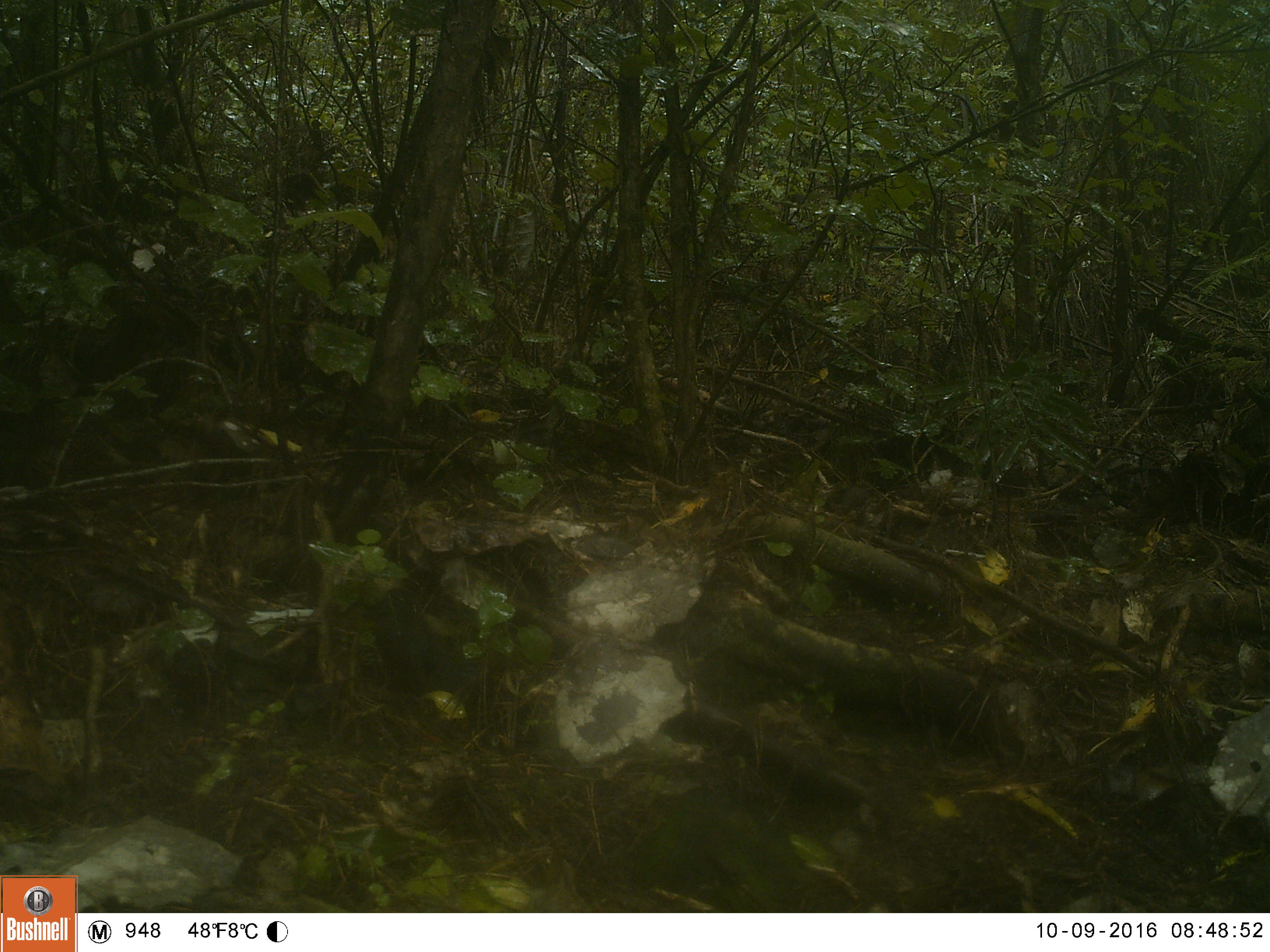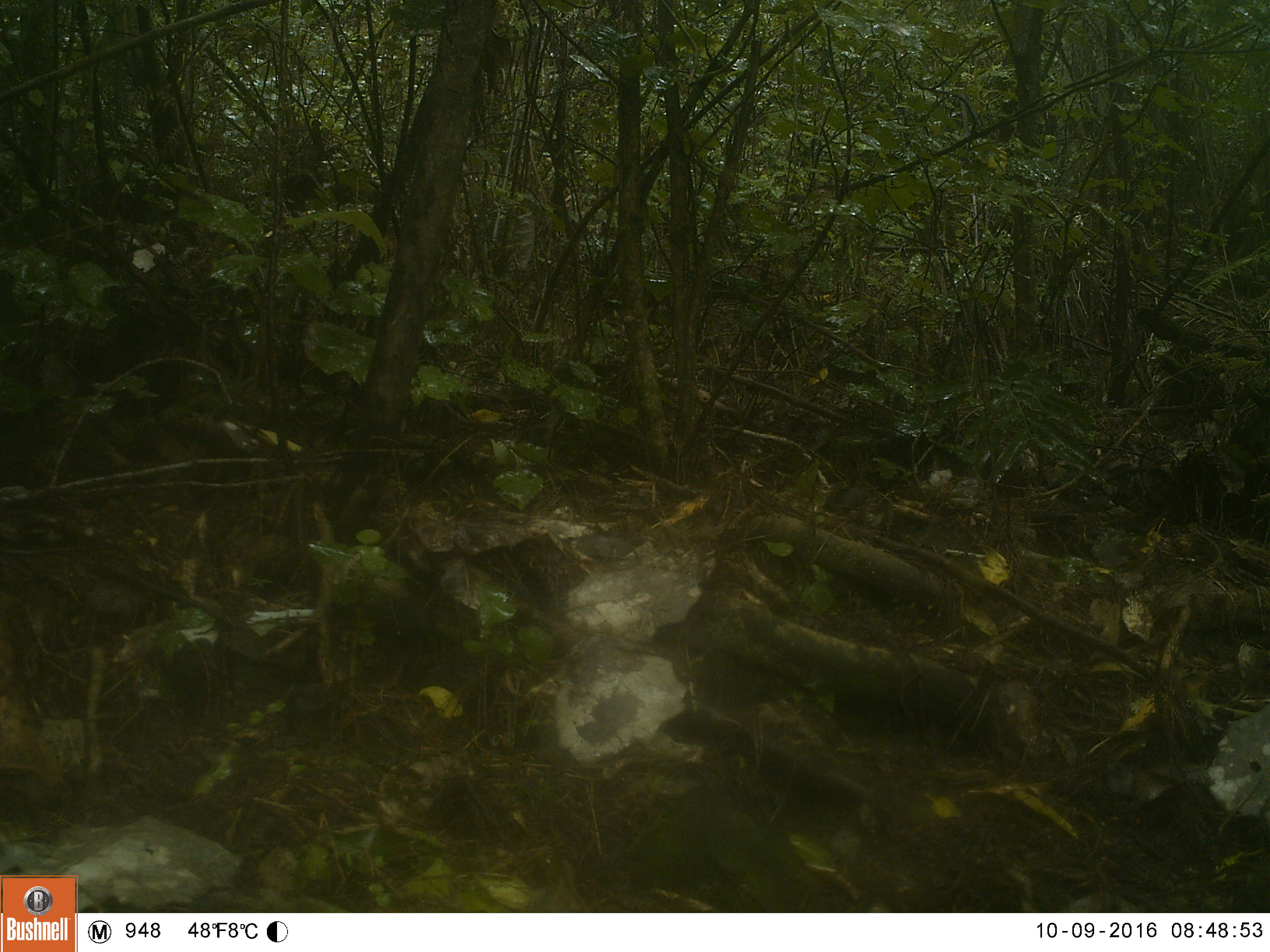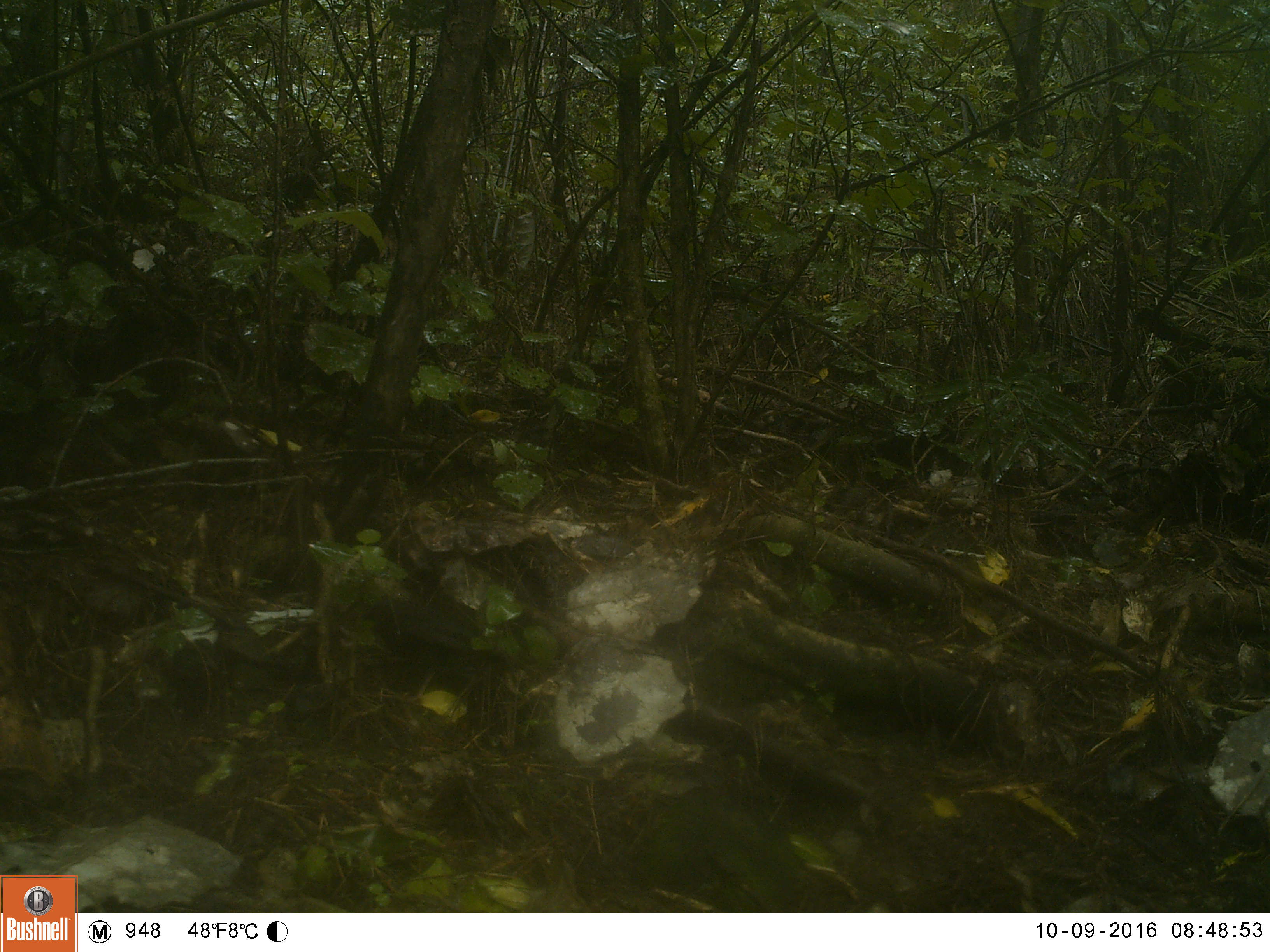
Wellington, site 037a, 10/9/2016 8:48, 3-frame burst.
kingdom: Animalia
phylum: Chordata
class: Aves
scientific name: Aves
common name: bird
Bird (Aves).